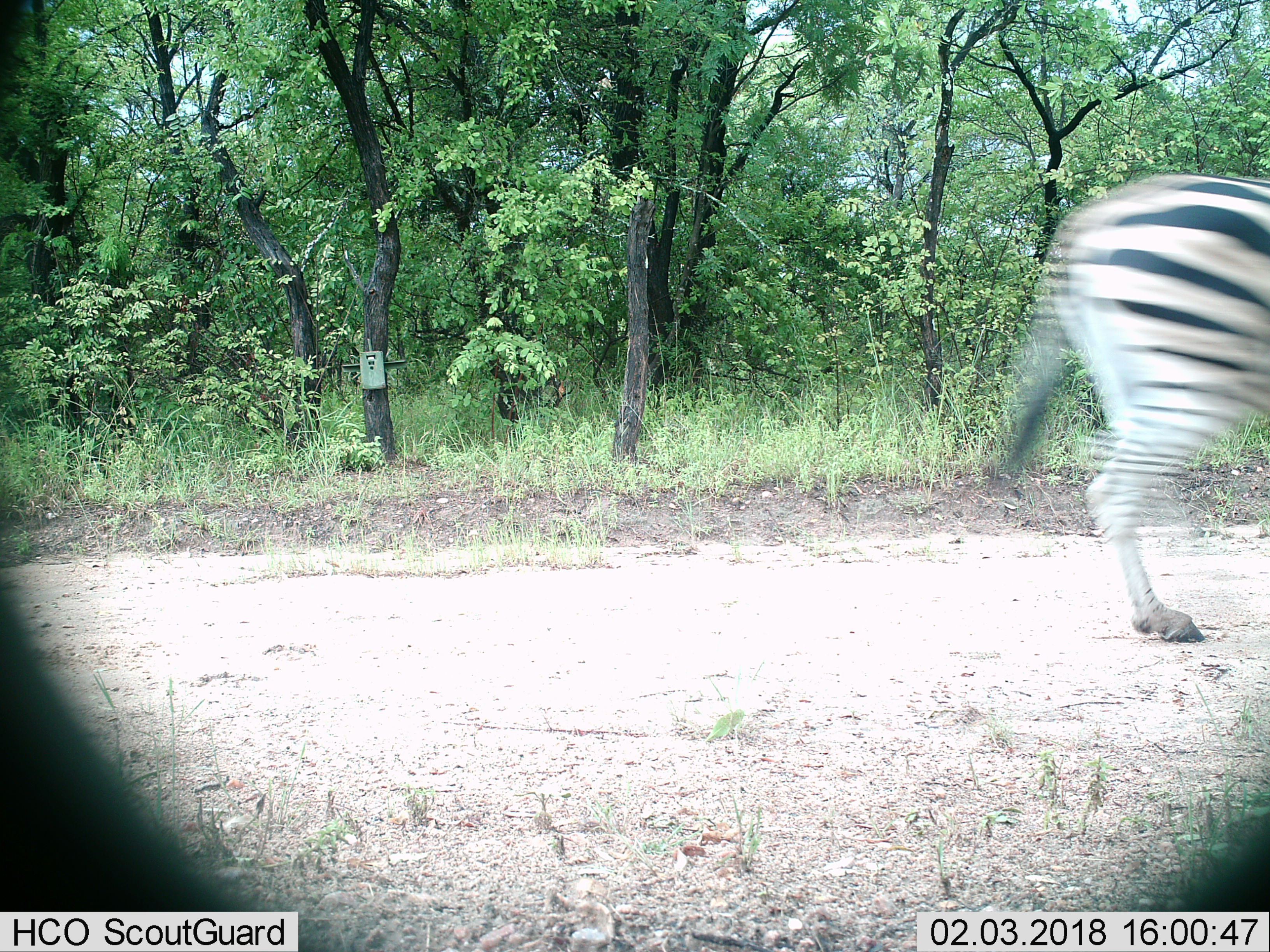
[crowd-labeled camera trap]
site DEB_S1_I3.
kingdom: Animalia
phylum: Chordata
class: Mammalia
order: Perissodactyla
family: Equidae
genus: Equus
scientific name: Equus quagga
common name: plains zebra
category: zebraplains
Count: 1.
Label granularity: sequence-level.